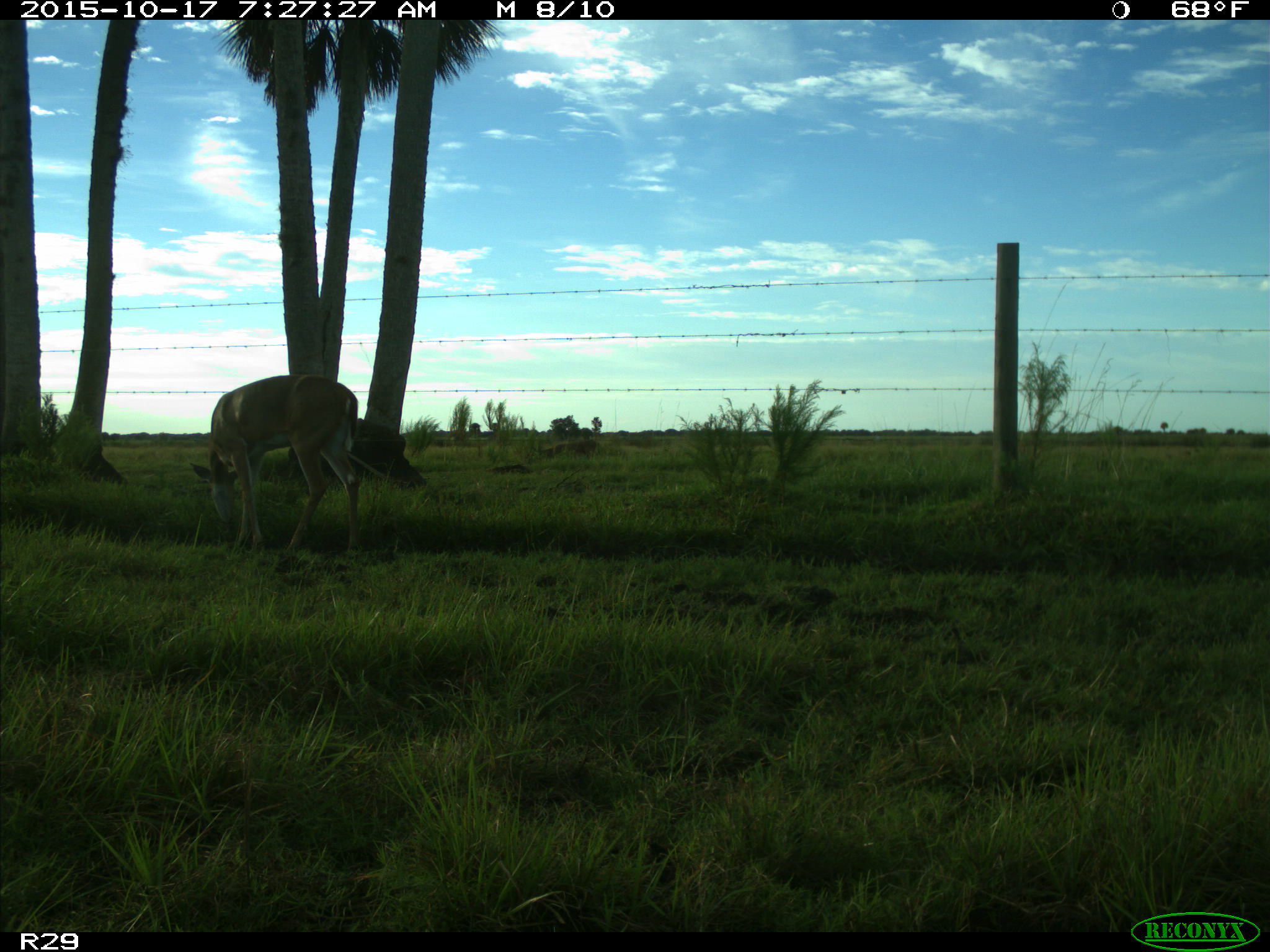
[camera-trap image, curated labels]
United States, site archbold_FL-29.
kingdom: Animalia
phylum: Chordata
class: Mammalia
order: Artiodactyla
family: Cervidae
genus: Odocoileus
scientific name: Odocoileus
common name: deer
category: unidentified deer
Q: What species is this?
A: Unidentified deer (deer) (Odocoileus).